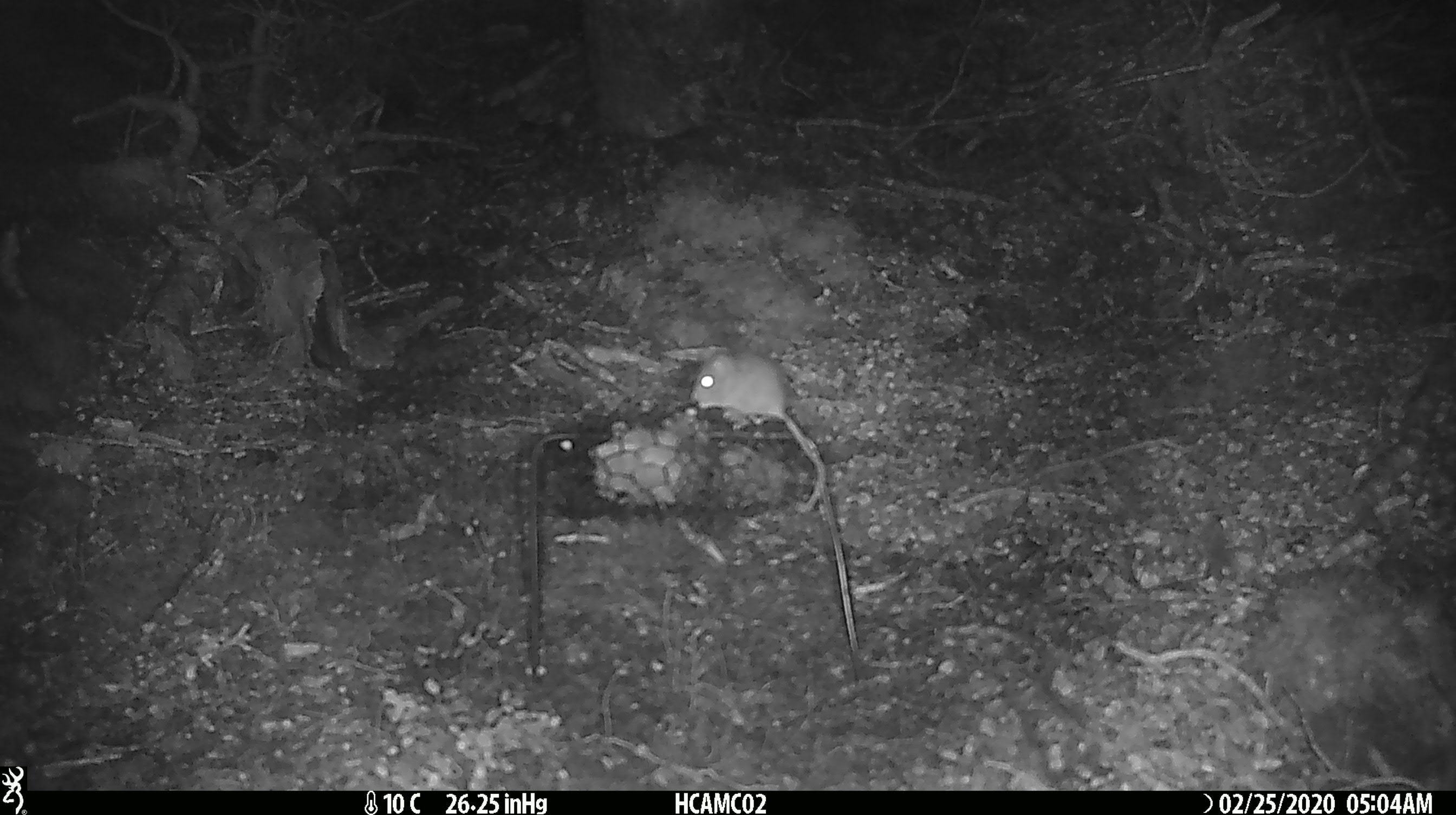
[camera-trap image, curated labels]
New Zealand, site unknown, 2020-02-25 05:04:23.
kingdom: Animalia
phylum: Chordata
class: Mammalia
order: Rodentia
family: Muridae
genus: Mus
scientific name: Mus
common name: mouse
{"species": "mouse (Mus)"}